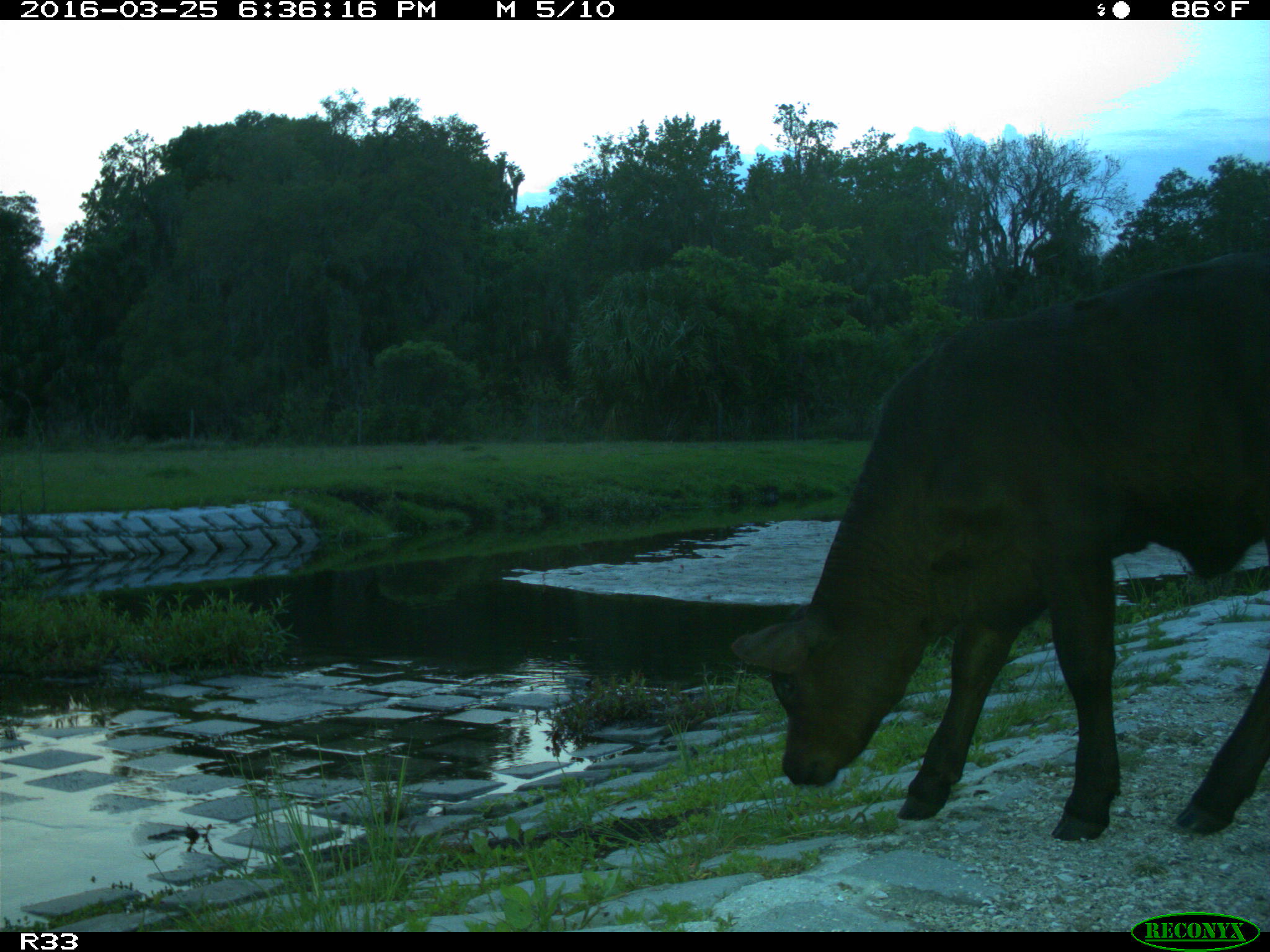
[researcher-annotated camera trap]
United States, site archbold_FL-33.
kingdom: Animalia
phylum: Chordata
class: Mammalia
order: Artiodactyla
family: Bovidae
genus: Bos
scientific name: Bos taurus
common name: domestic cow